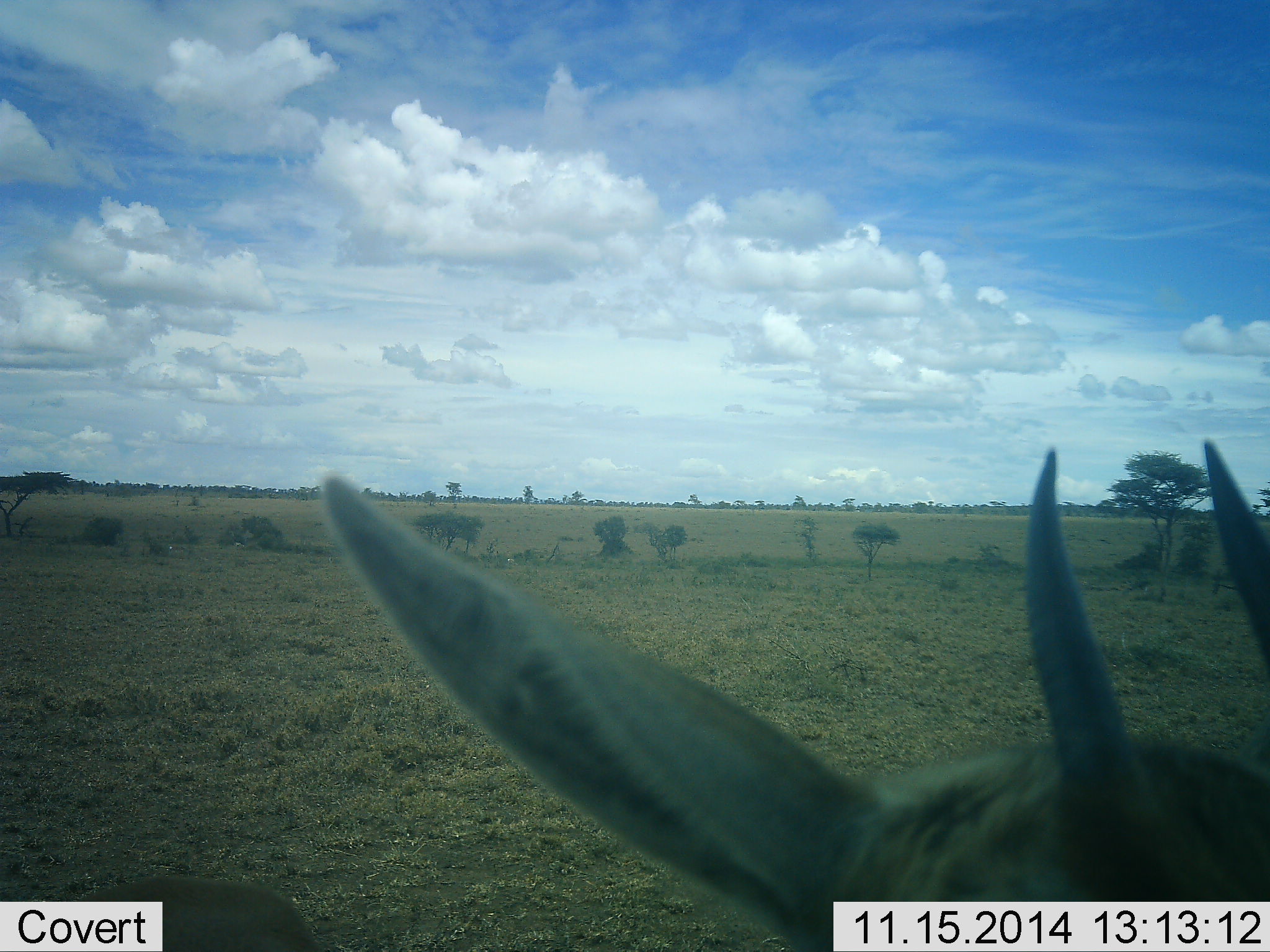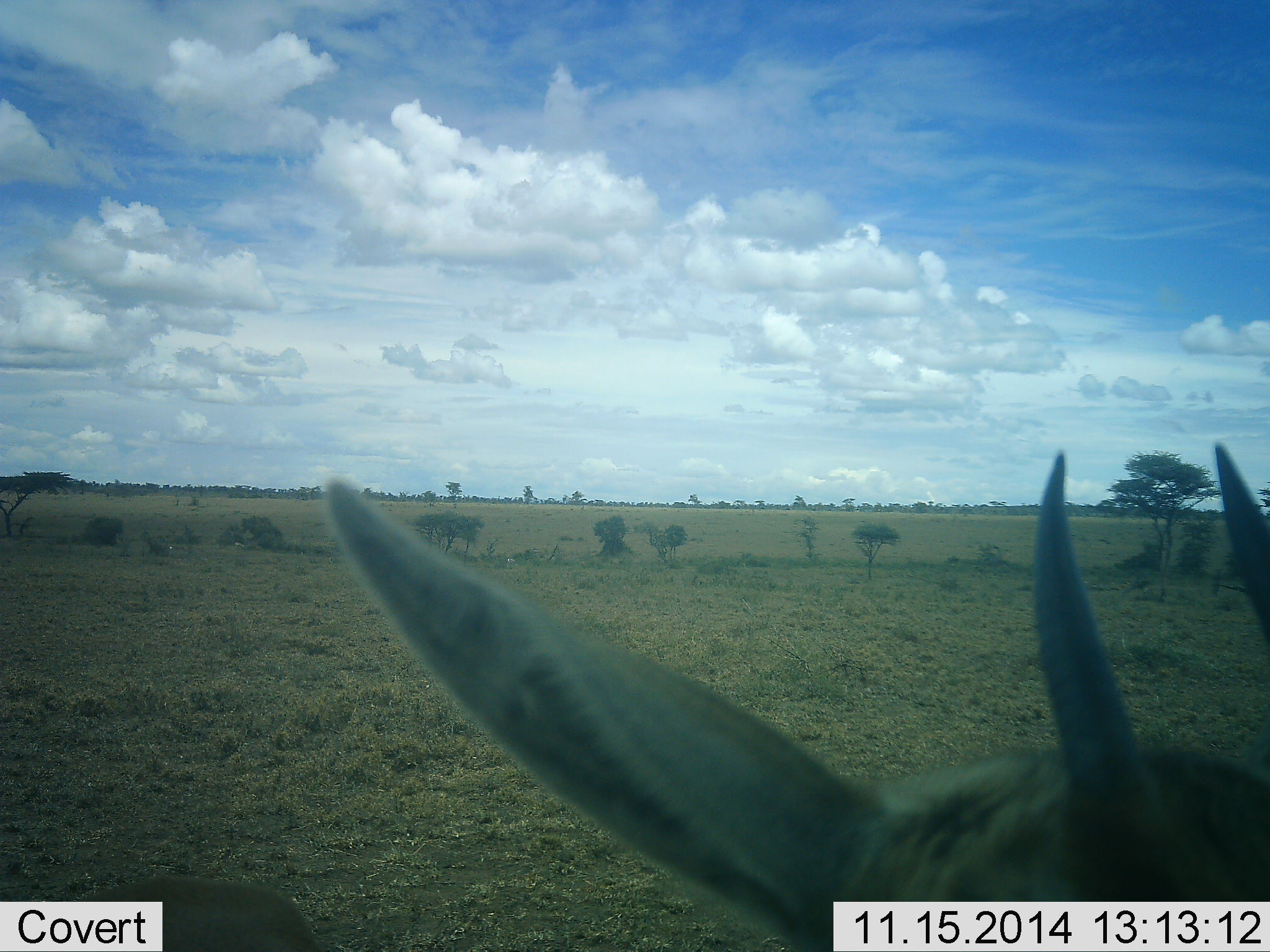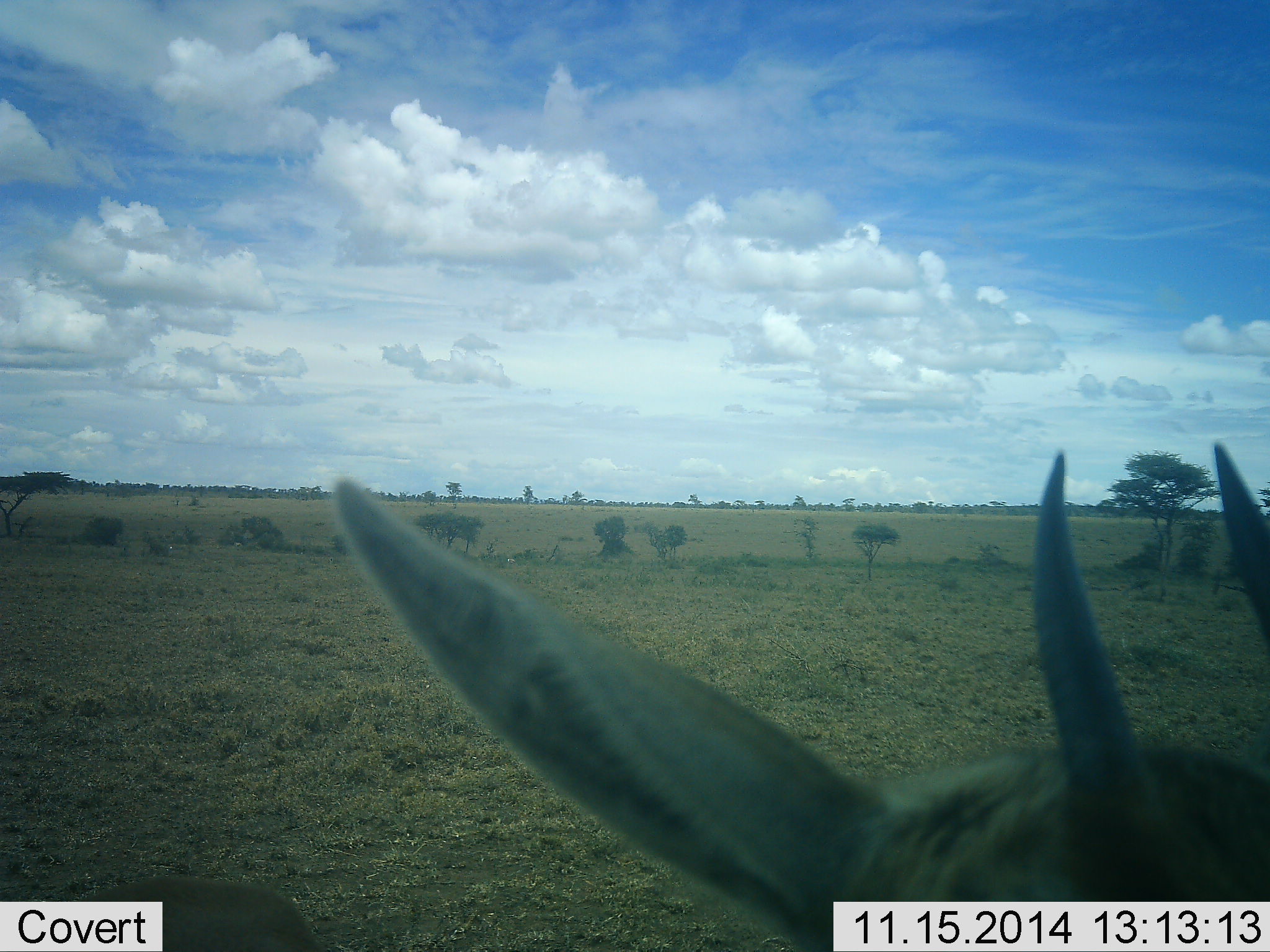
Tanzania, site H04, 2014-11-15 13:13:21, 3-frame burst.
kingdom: Animalia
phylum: Chordata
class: Mammalia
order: Artiodactyla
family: Bovidae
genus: Eudorcas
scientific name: Eudorcas thomsonii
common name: thomson's gazelle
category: gazellethomsons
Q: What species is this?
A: Gazellethomsons (thomson's gazelle) (Eudorcas thomsonii).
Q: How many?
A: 1.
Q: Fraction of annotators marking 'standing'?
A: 90%.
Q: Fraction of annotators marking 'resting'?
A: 0%.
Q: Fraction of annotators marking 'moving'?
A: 10%.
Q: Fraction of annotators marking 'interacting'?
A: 0%.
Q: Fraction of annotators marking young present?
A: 0%.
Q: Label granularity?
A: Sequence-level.